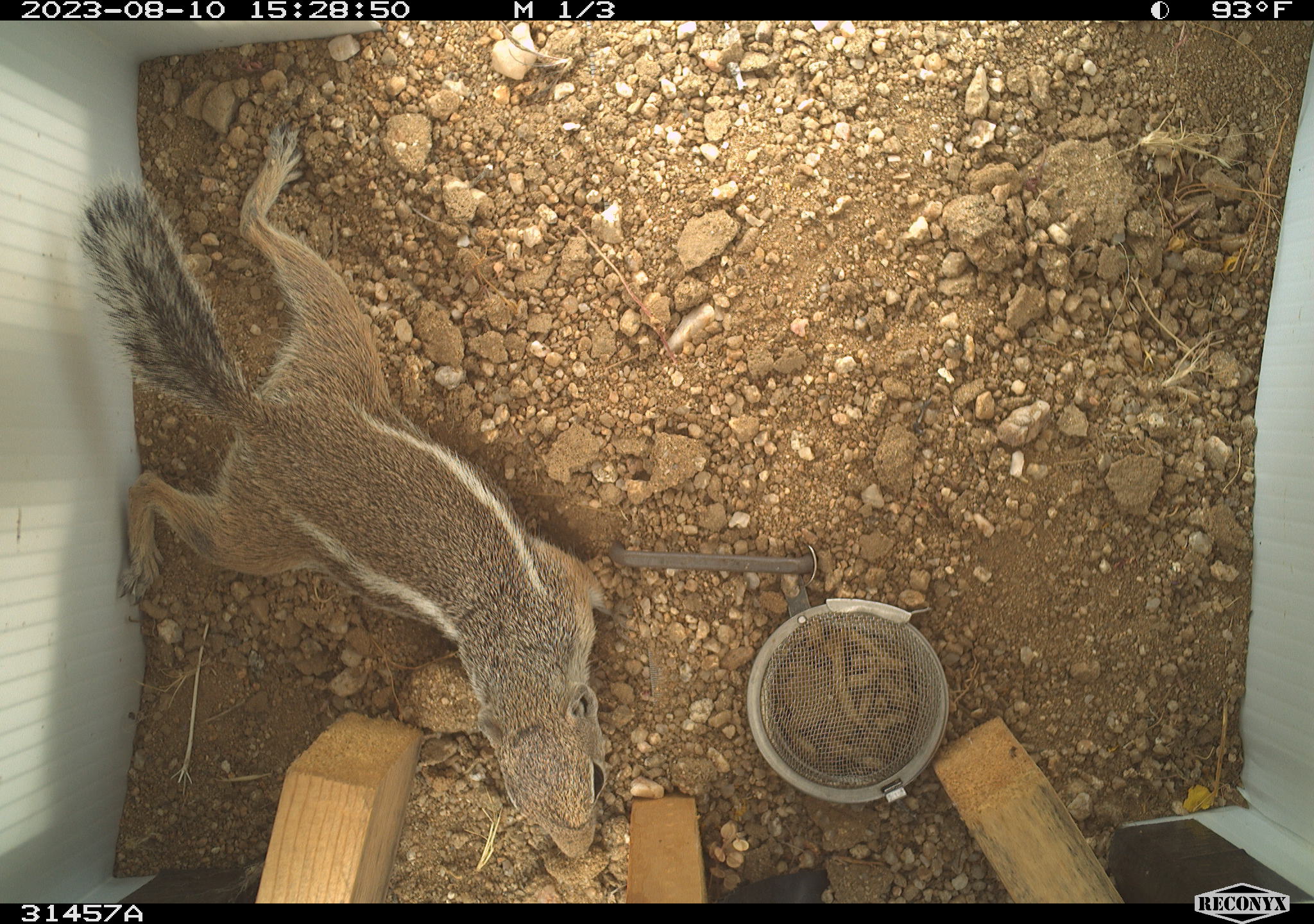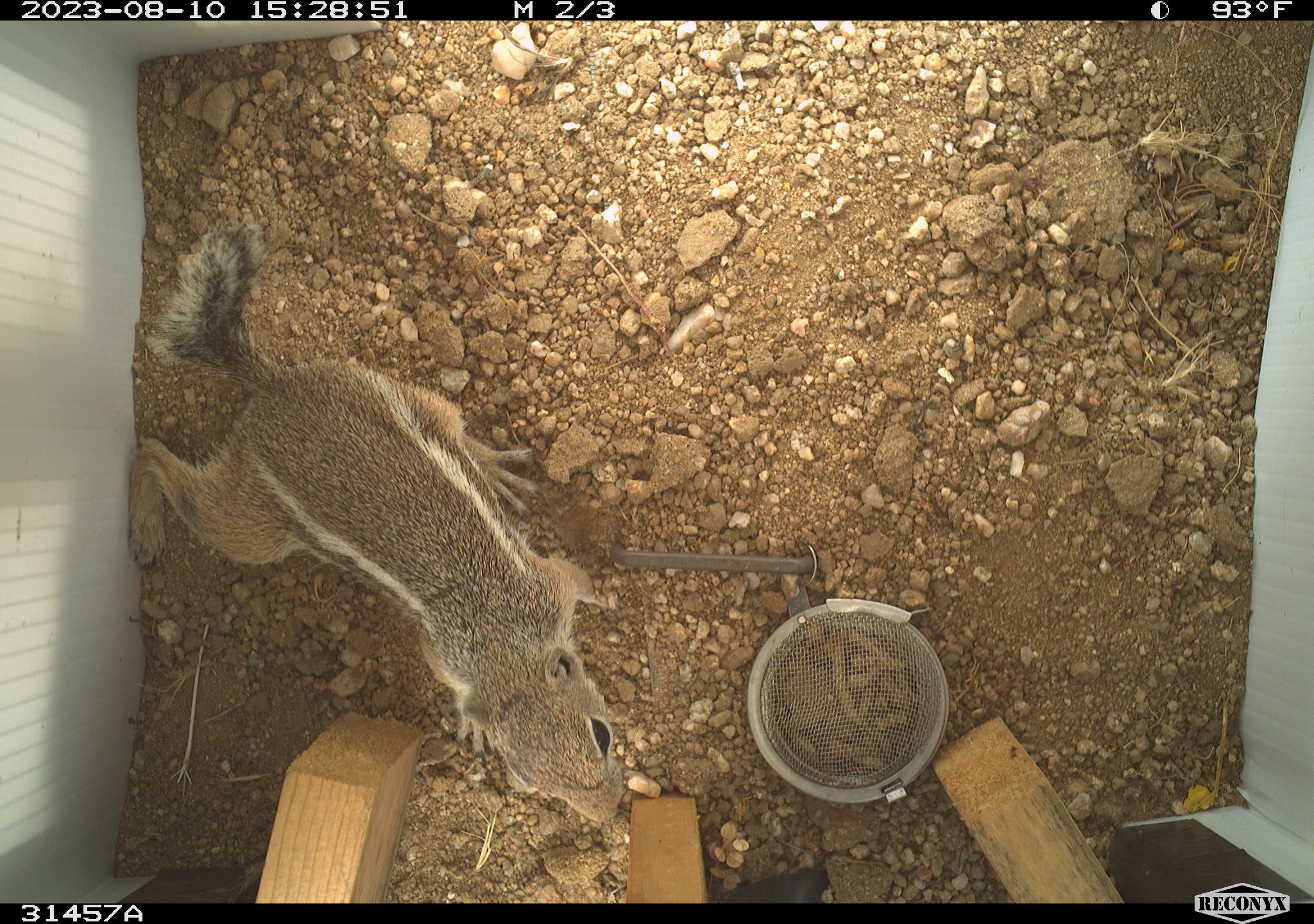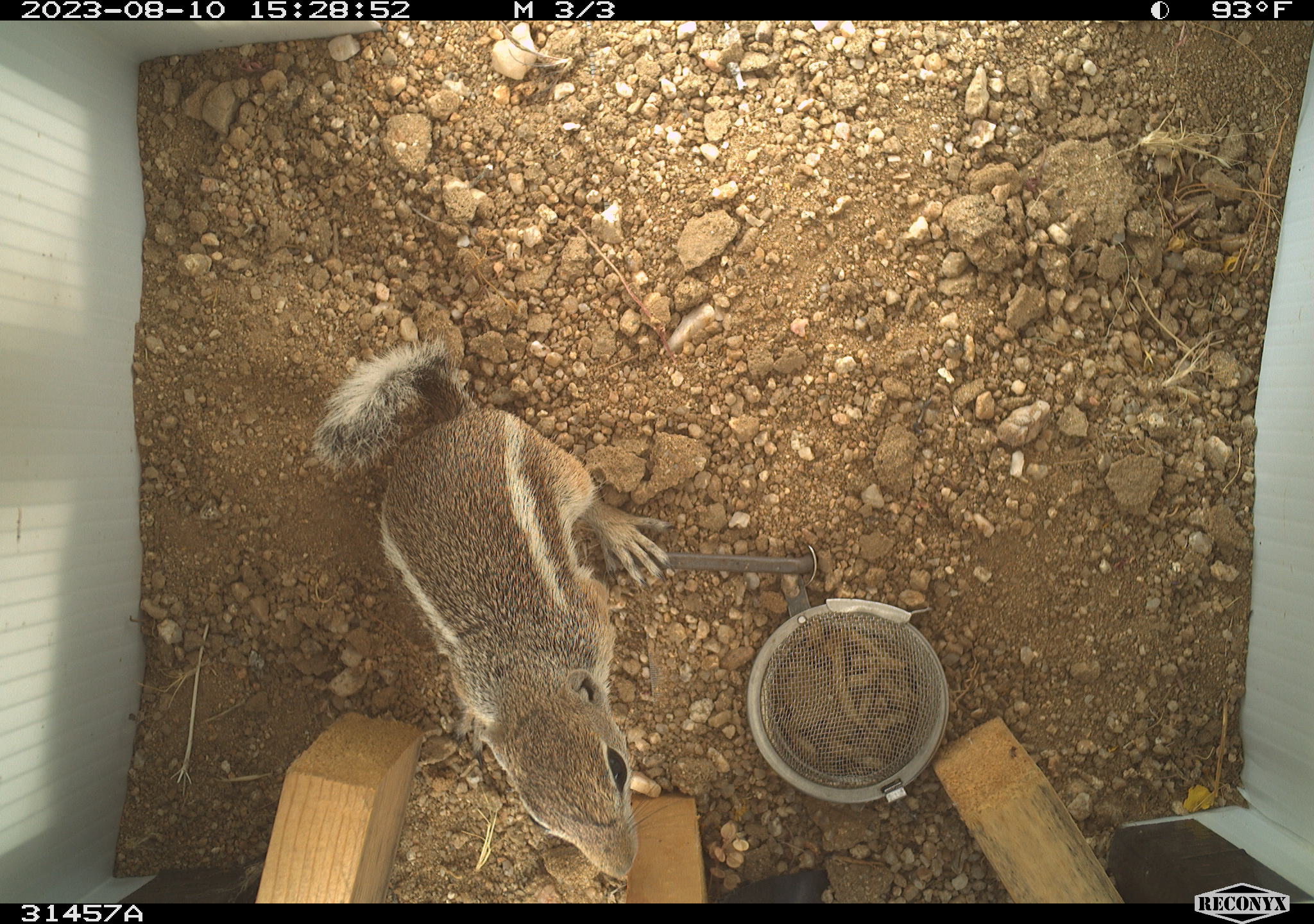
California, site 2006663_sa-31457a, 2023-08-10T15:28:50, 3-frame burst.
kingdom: Animalia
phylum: Chordata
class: Mammalia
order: Rodentia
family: Sciuridae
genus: Ammospermophilus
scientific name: Ammospermophilus leucurus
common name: white-tailed antelope squirrel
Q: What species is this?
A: White-tailed antelope squirrel (Ammospermophilus leucurus).